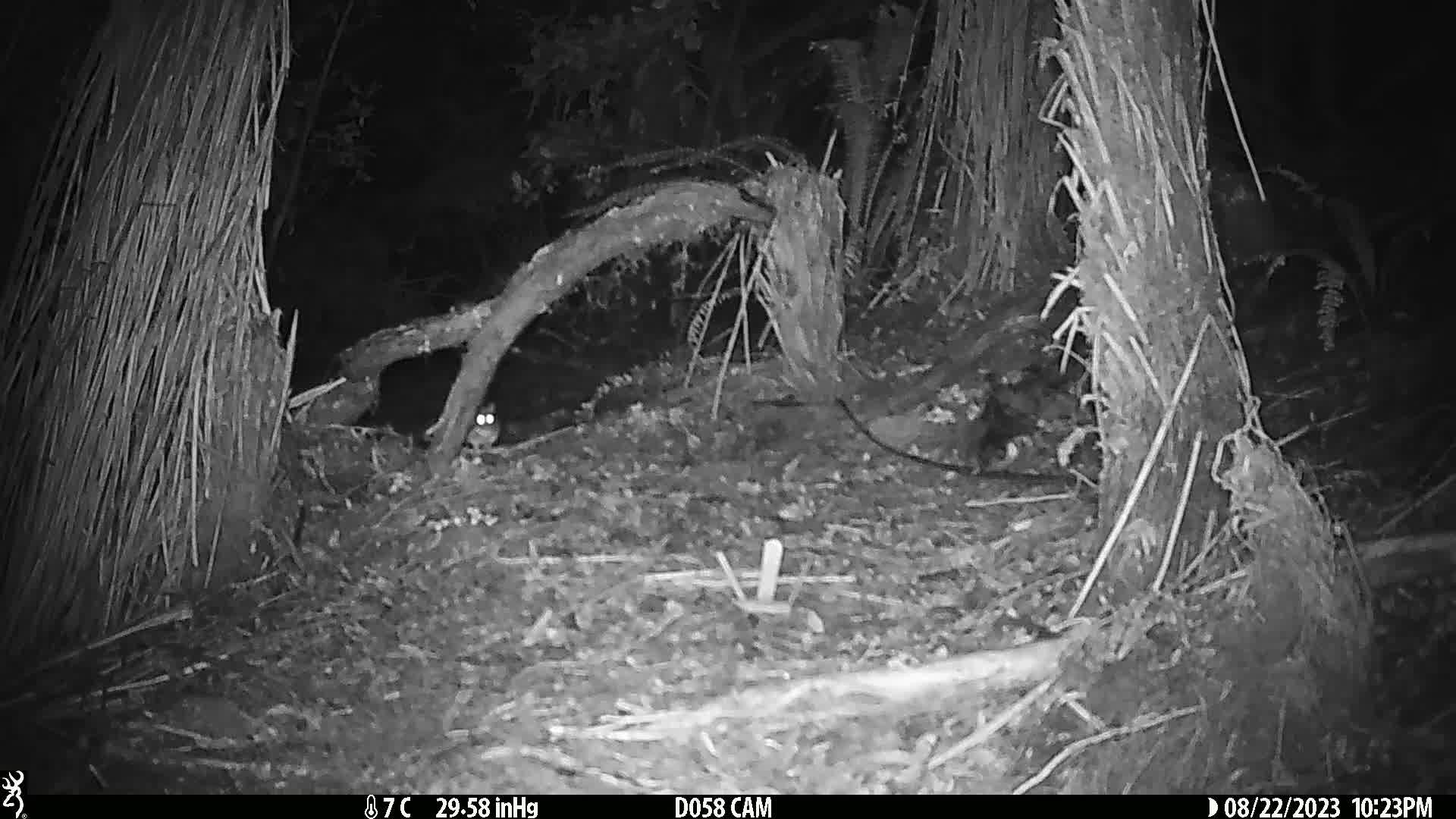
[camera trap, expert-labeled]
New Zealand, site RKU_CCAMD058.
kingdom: Animalia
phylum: Chordata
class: Mammalia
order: Rodentia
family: Muridae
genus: Rattus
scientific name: Rattus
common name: rat